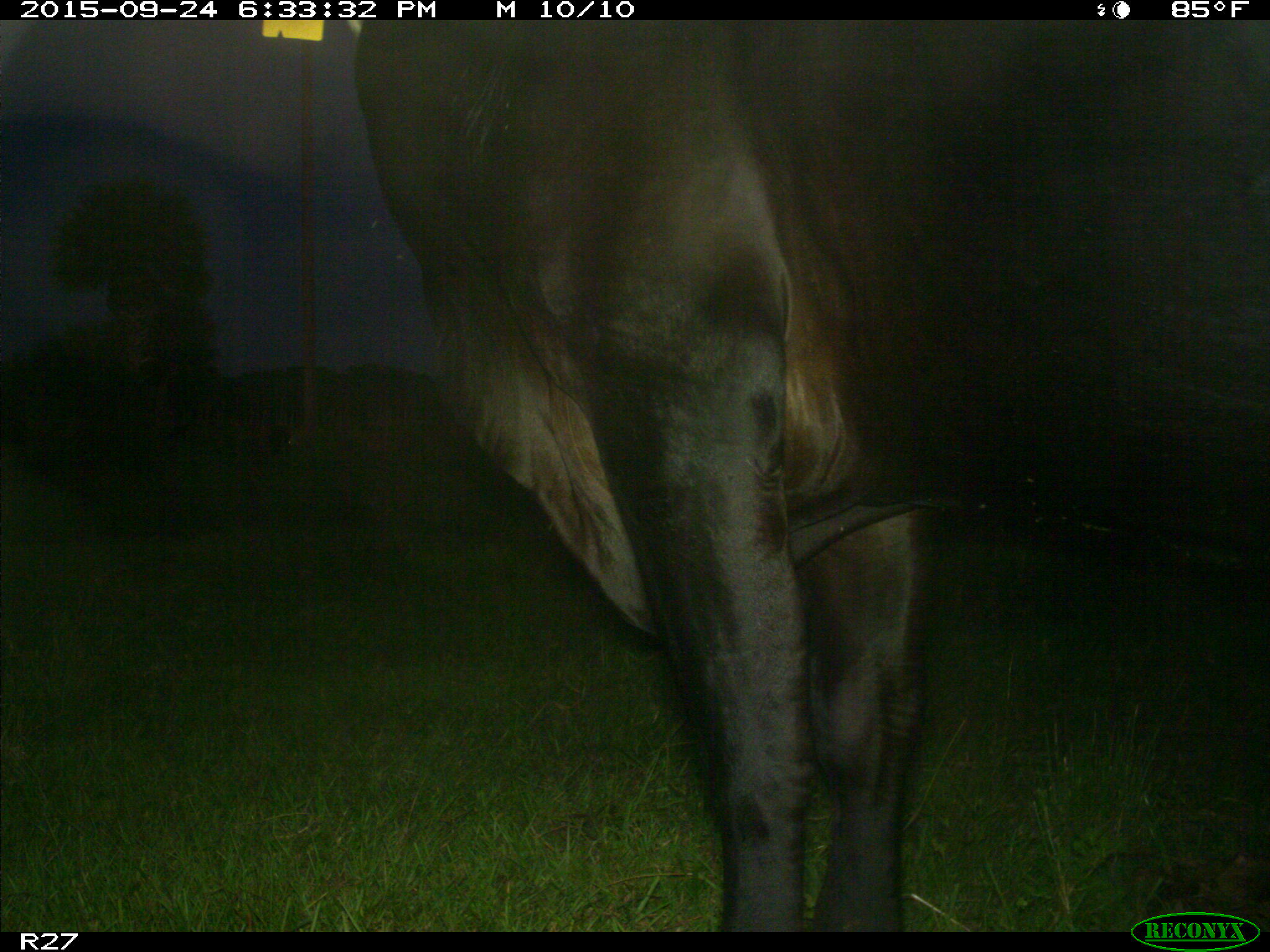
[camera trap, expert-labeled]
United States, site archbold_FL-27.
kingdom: Animalia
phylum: Chordata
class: Mammalia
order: Artiodactyla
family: Bovidae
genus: Bos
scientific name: Bos taurus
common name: domestic cow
Bos taurus (domestic cow).